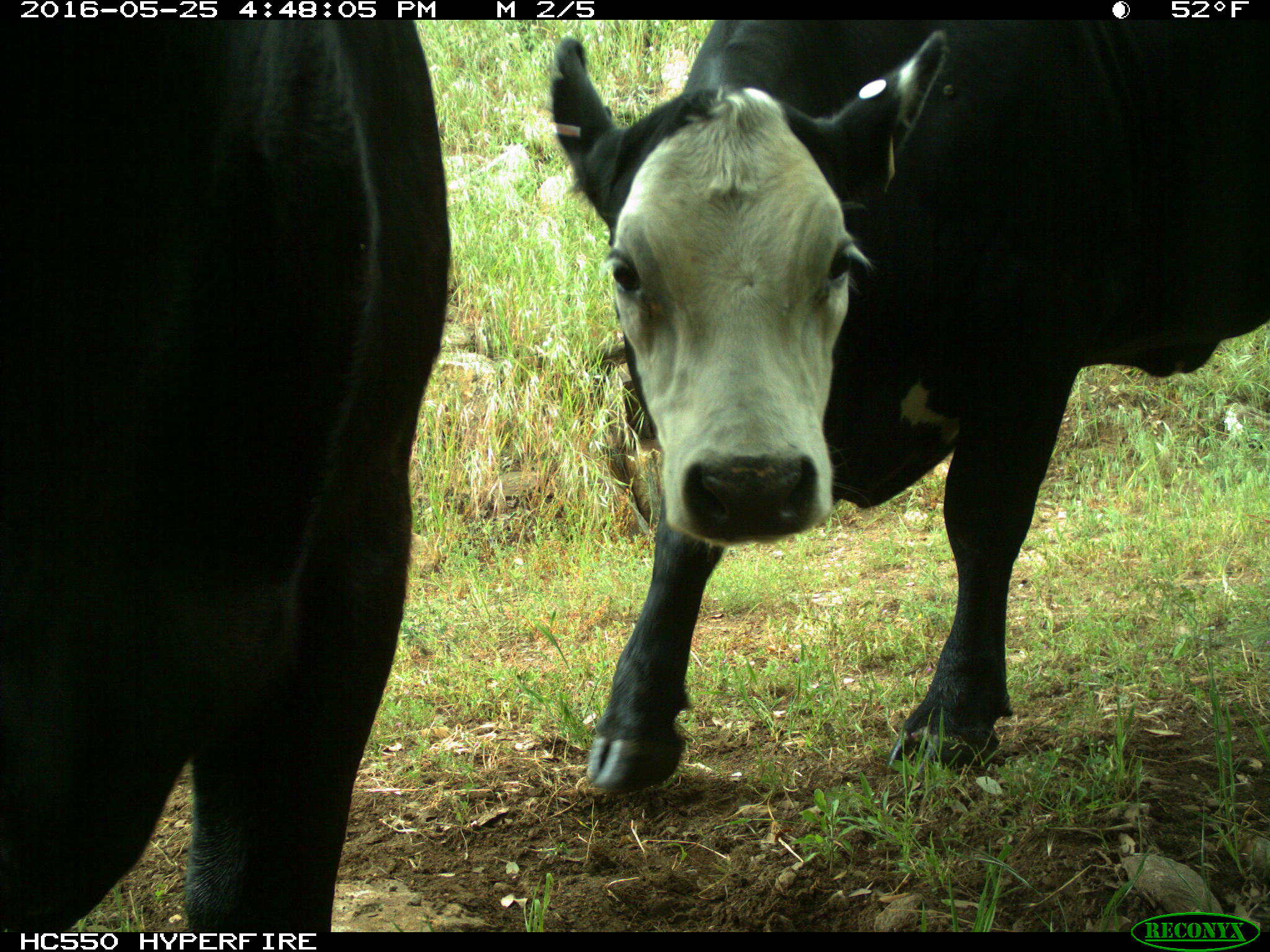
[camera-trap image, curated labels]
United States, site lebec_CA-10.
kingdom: Animalia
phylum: Chordata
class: Mammalia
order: Artiodactyla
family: Bovidae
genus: Bos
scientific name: Bos taurus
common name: domestic cow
Bos taurus (domestic cow).